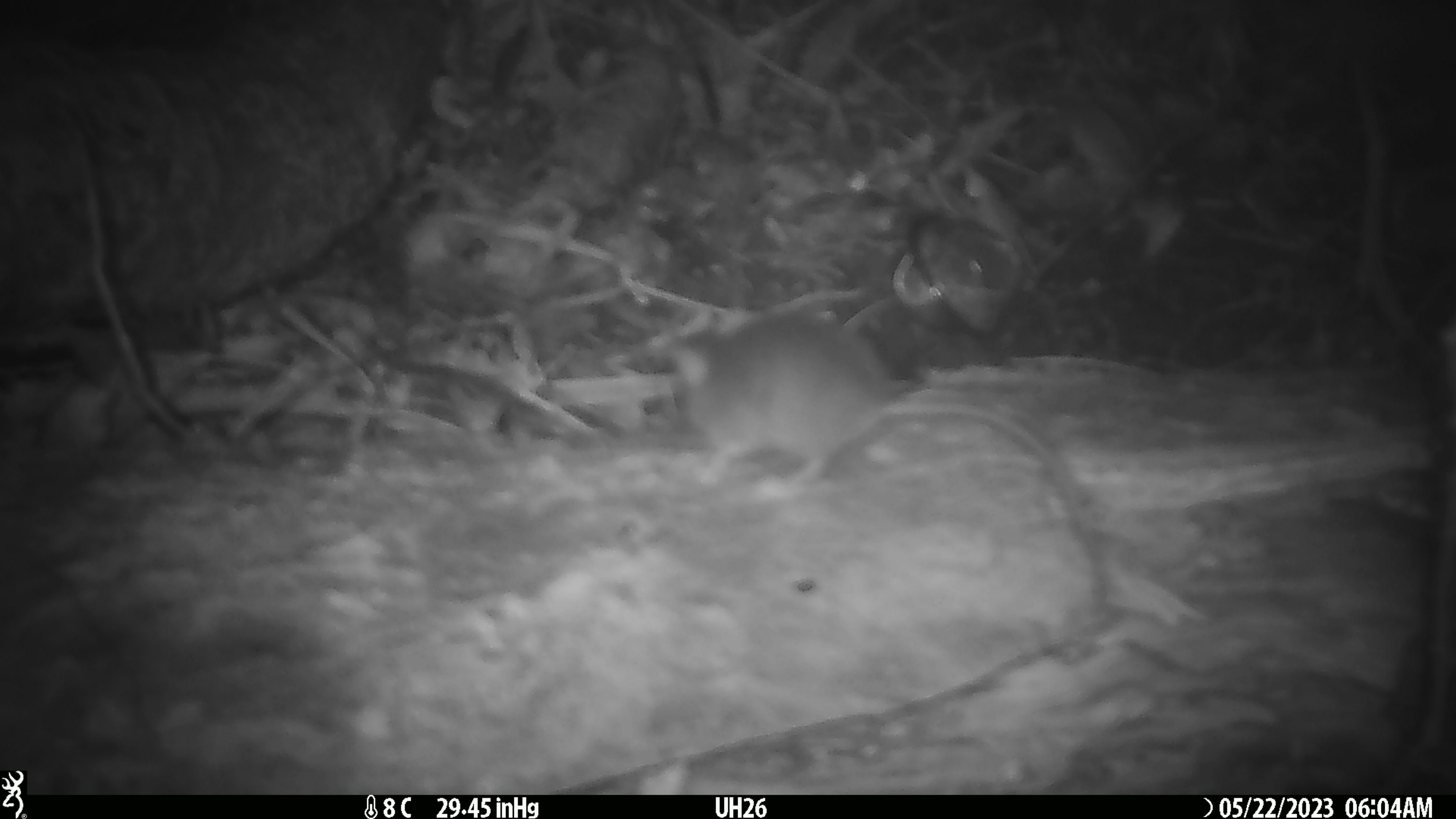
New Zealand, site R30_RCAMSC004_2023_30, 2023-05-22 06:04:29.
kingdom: Animalia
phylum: Chordata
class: Mammalia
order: Rodentia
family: Muridae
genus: Mus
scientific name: Mus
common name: mouse